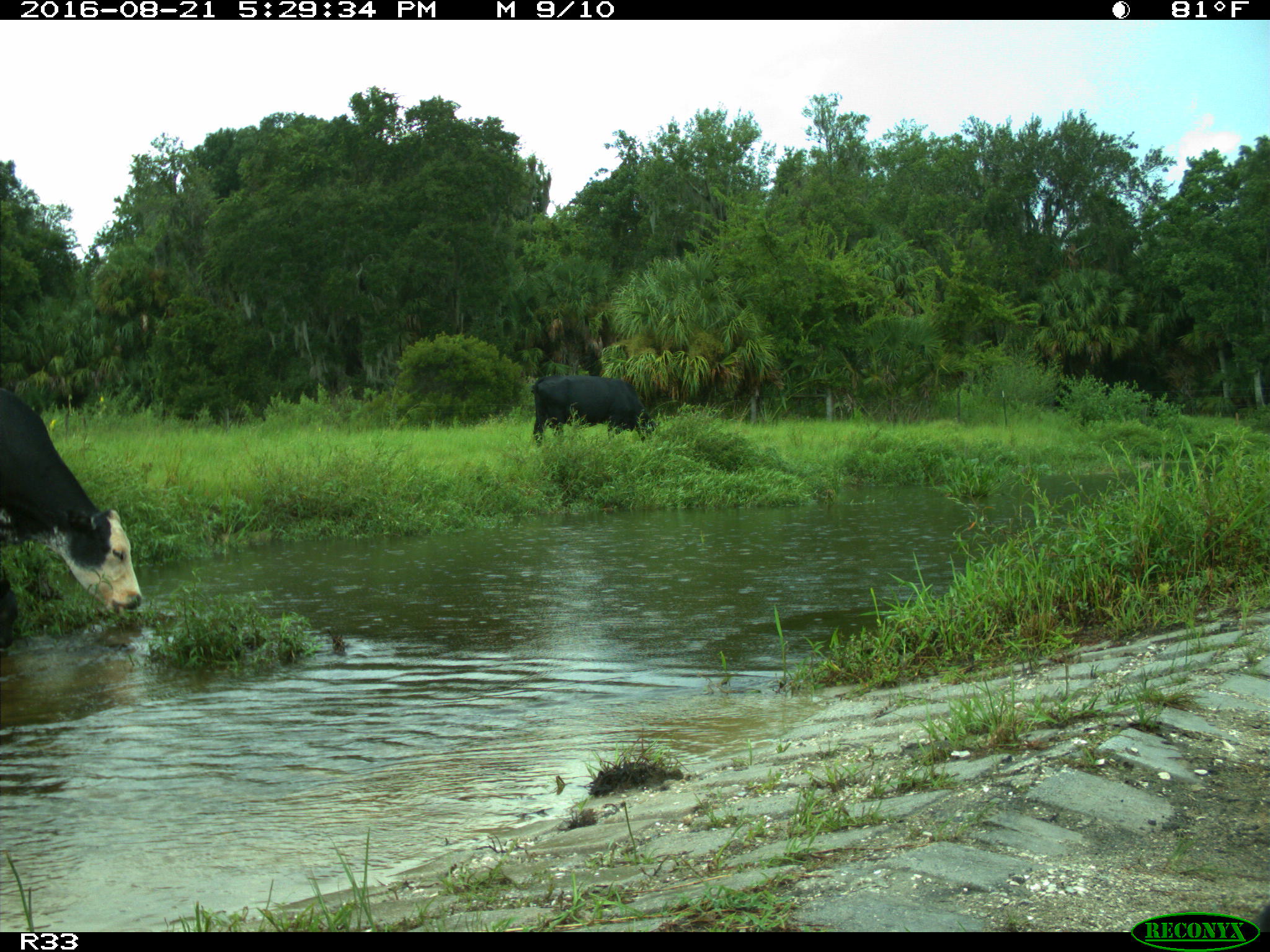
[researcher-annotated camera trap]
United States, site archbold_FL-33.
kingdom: Animalia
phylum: Chordata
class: Mammalia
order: Artiodactyla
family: Bovidae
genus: Bos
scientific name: Bos taurus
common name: domestic cow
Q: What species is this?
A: Bos taurus (domestic cow).